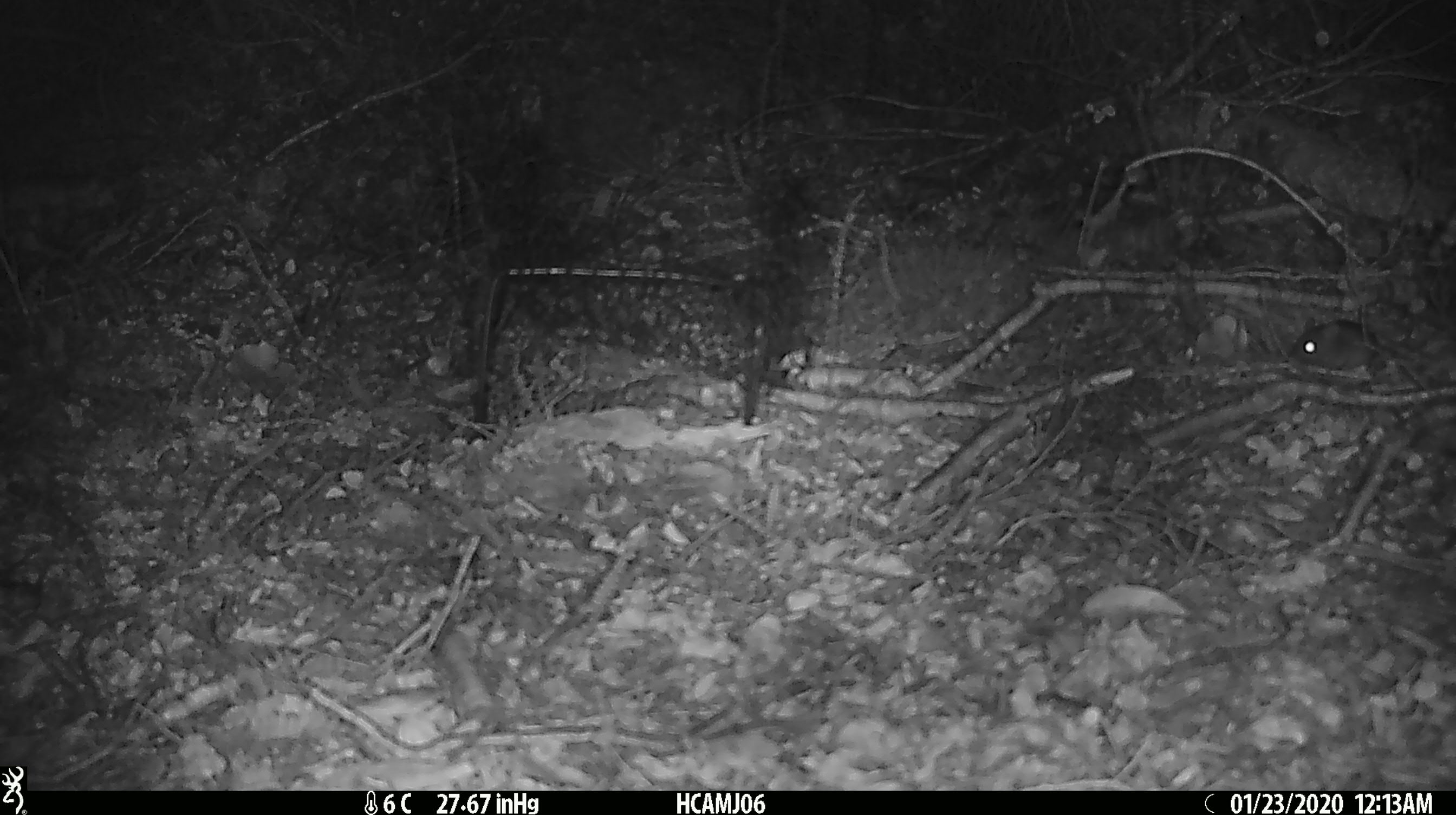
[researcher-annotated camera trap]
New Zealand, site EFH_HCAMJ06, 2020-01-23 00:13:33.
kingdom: Animalia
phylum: Chordata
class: Mammalia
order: Rodentia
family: Muridae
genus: Mus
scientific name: Mus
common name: mouse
Mouse (Mus).